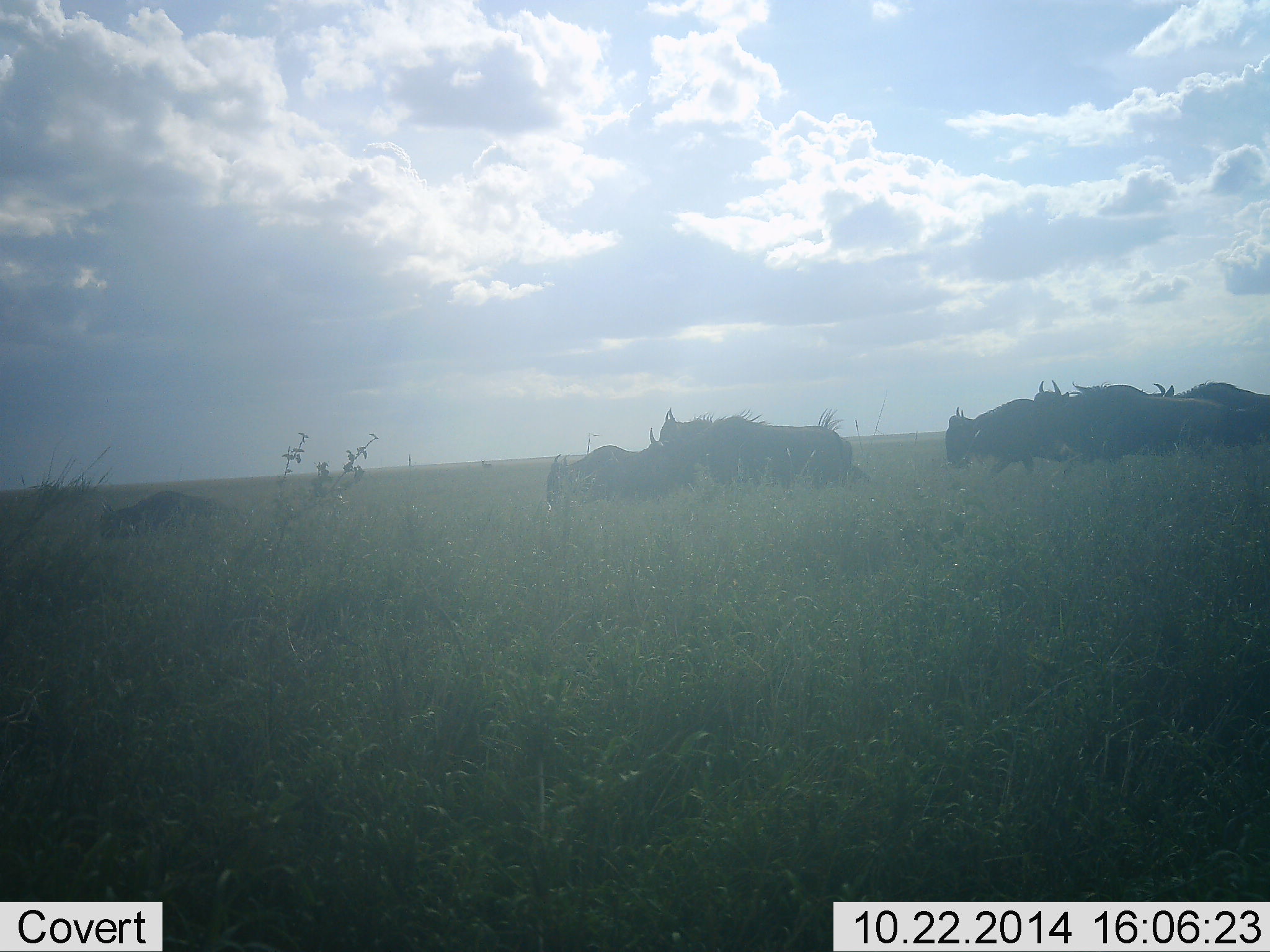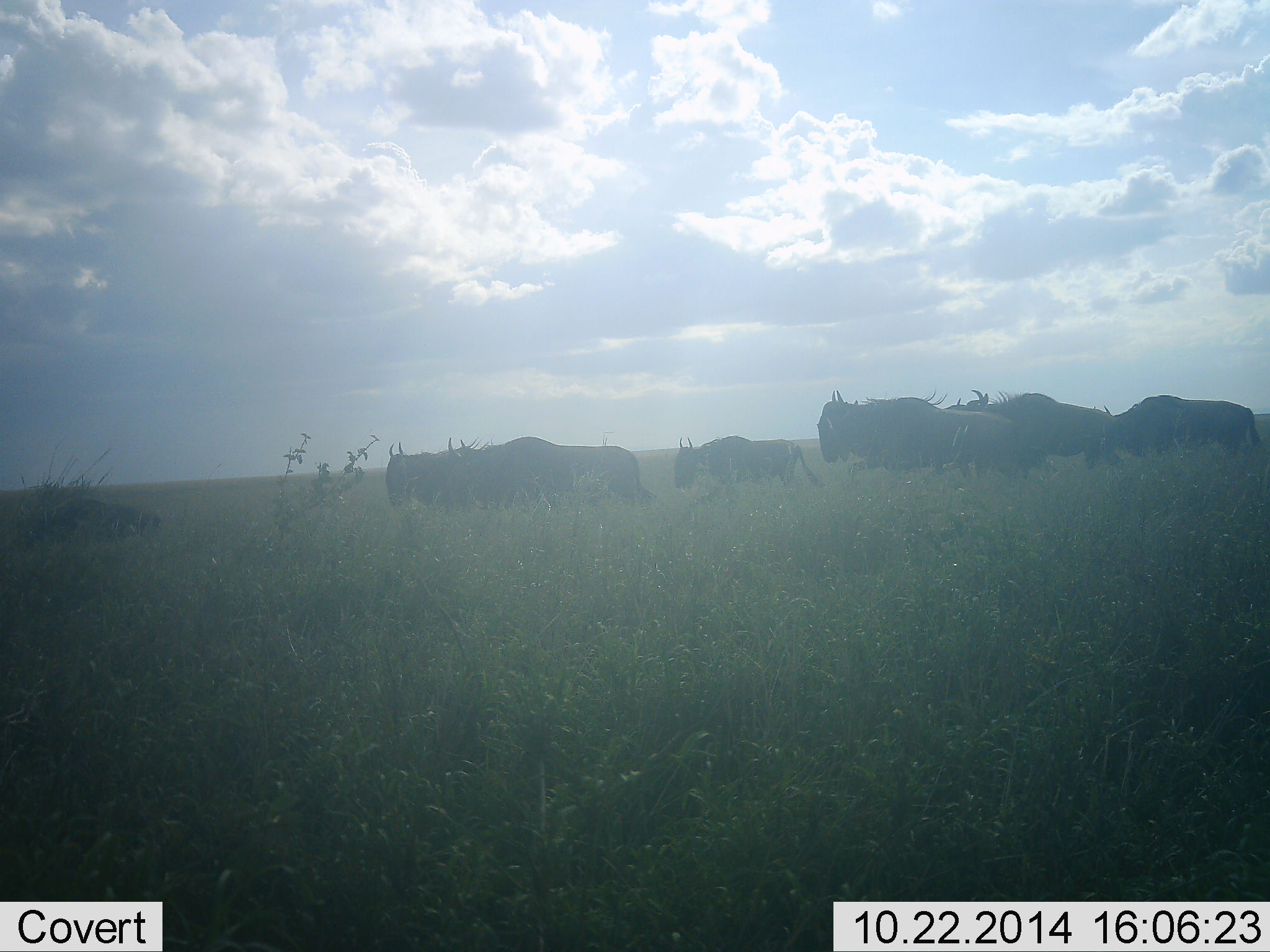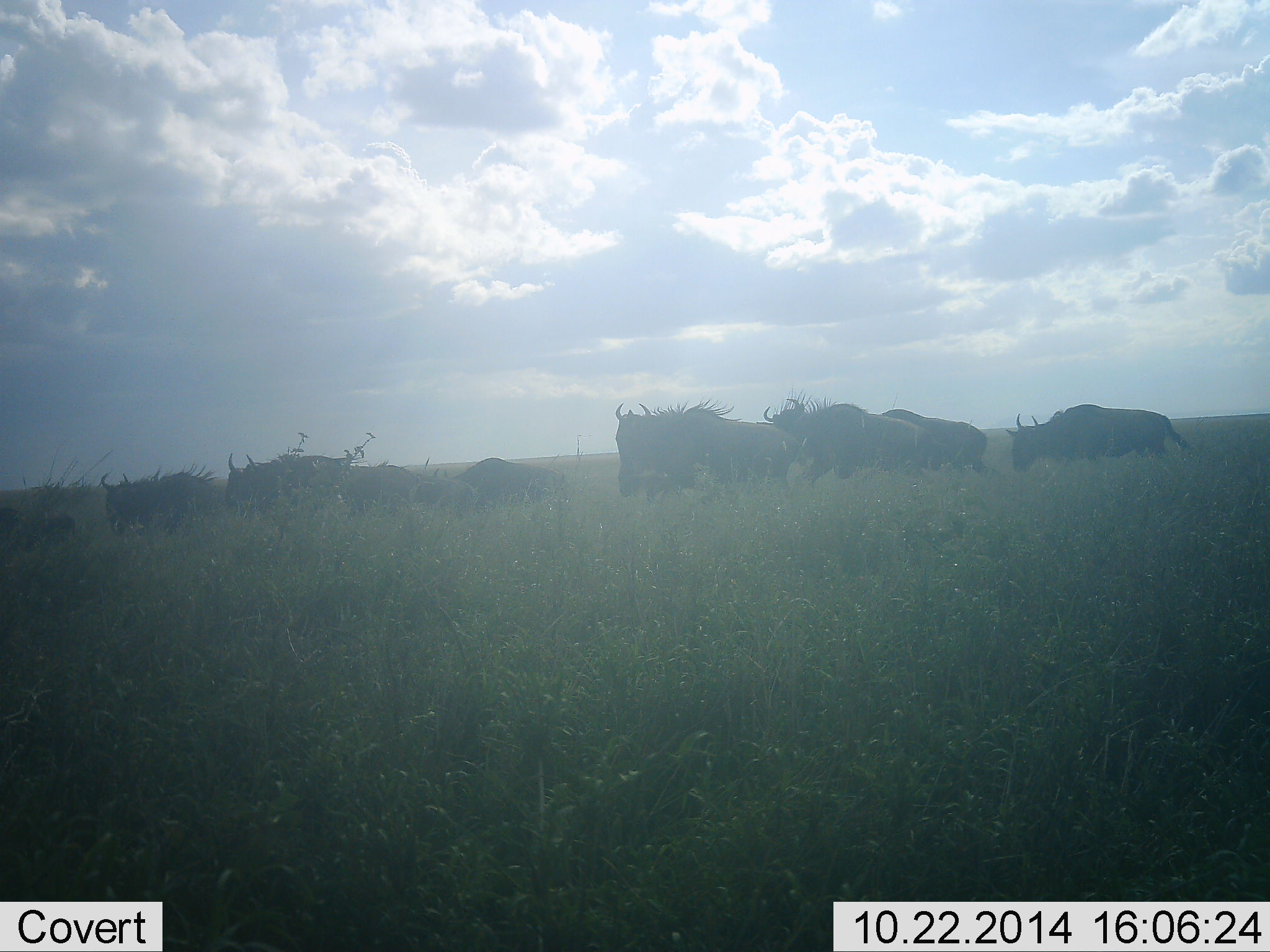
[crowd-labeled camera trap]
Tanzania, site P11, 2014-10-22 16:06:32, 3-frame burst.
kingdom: Animalia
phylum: Chordata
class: Mammalia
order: Artiodactyla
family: Bovidae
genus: Connochaetes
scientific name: Connochaetes taurinus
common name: blue wildebeest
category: wildebeest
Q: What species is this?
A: Wildebeest (blue wildebeest) (Connochaetes taurinus).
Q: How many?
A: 8.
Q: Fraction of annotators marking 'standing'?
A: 10%.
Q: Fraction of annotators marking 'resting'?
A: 0%.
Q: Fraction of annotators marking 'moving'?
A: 90%.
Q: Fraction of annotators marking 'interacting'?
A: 0%.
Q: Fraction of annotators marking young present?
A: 40%.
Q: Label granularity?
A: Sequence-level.